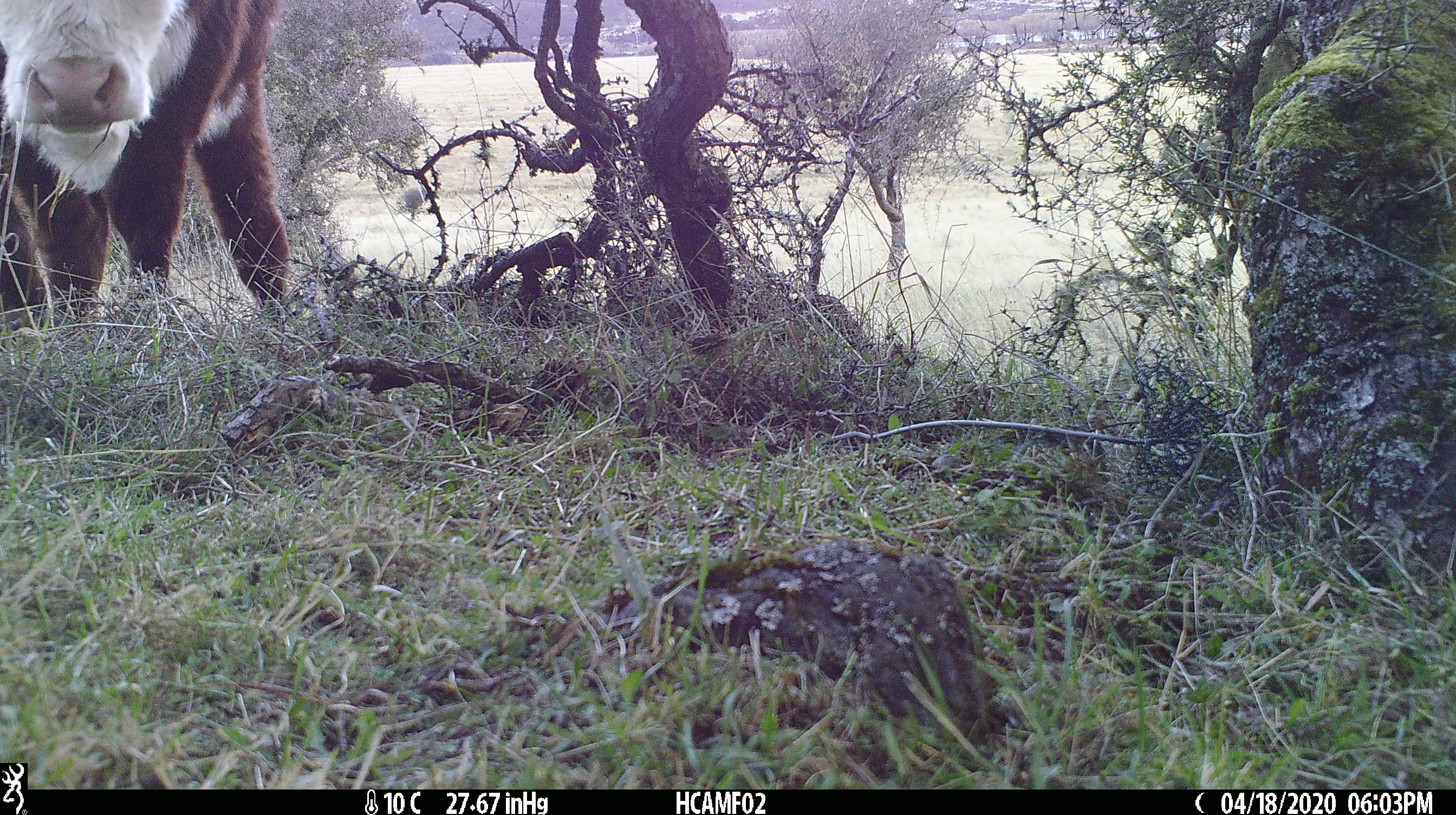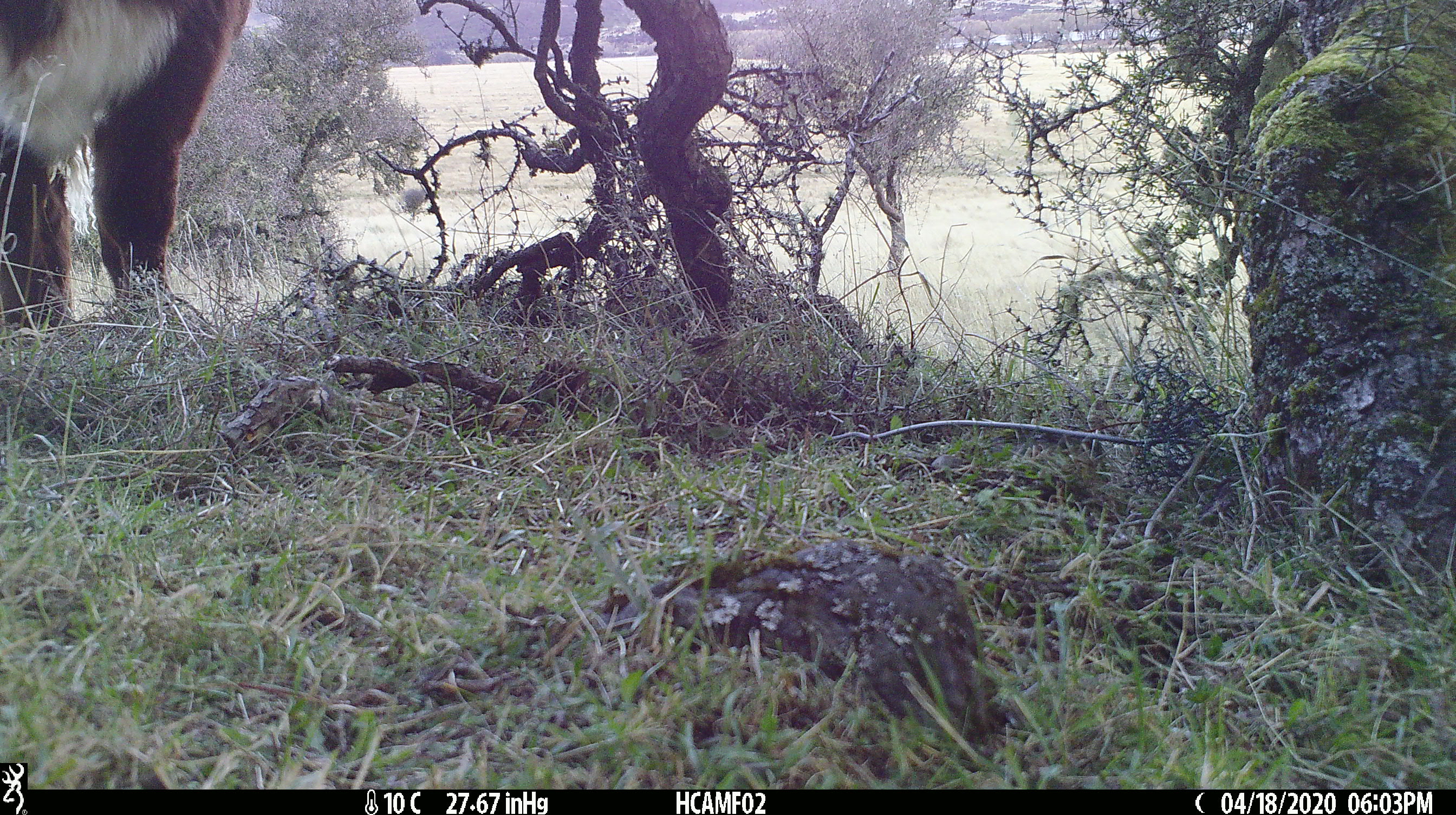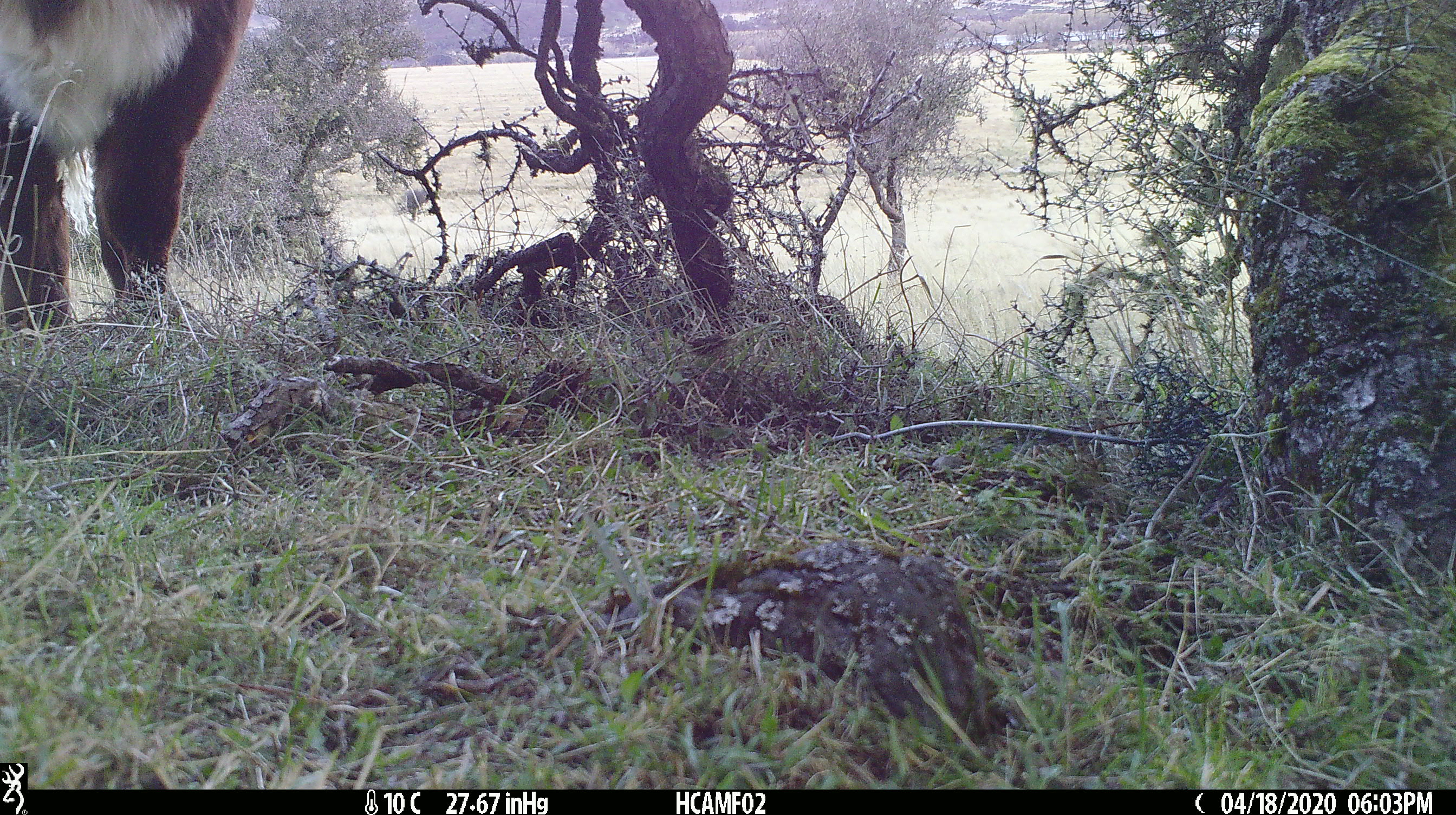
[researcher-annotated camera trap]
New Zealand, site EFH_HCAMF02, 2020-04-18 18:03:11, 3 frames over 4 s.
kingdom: Animalia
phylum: Chordata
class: Mammalia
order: Artiodactyla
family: Bovidae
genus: Bos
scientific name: Bos taurus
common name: domestic cow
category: cow